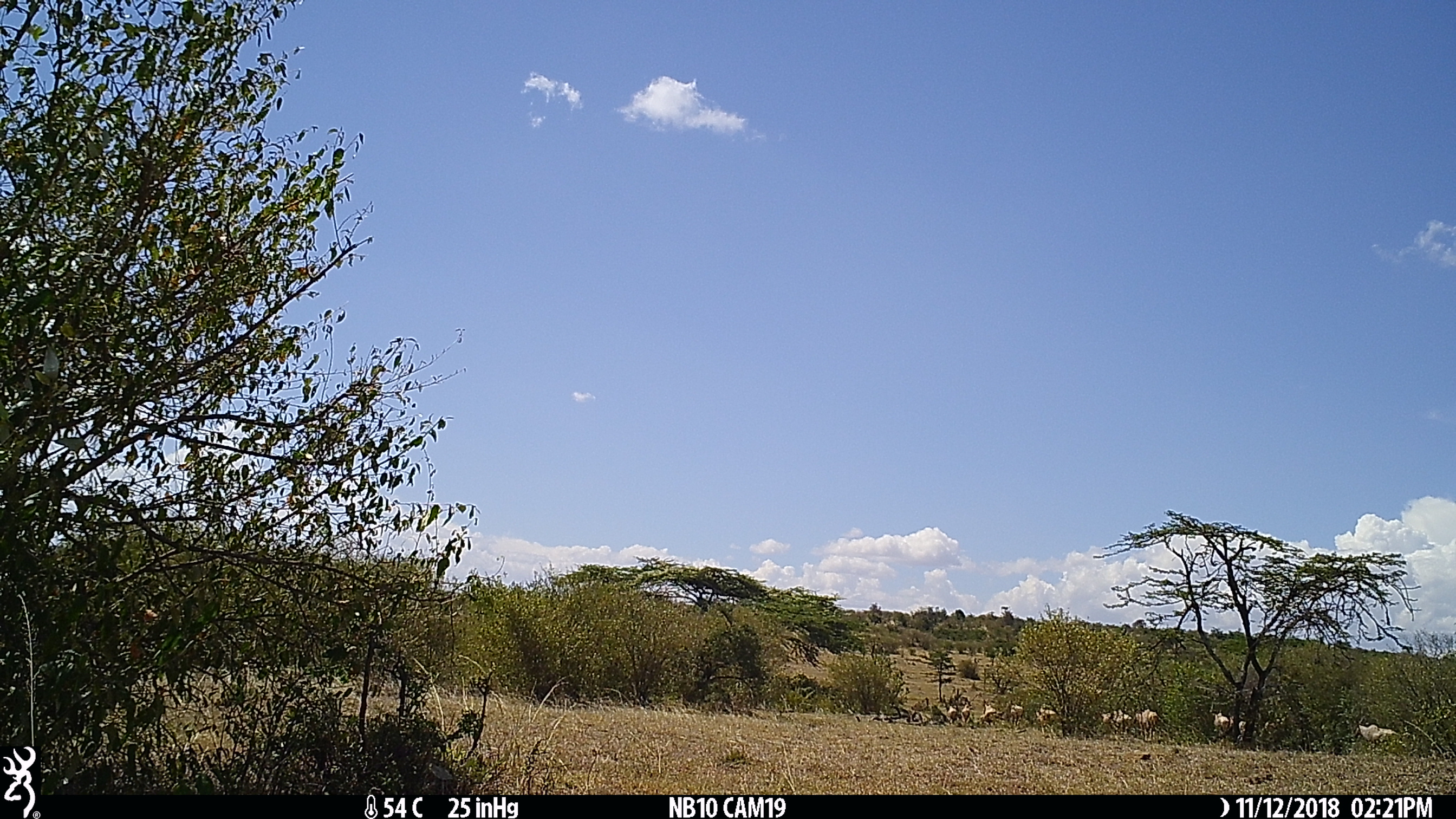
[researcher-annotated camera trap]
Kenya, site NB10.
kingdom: Animalia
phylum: Chordata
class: Mammalia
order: Artiodactyla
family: Bovidae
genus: Damaliscus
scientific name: Damaliscus lunatus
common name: topi